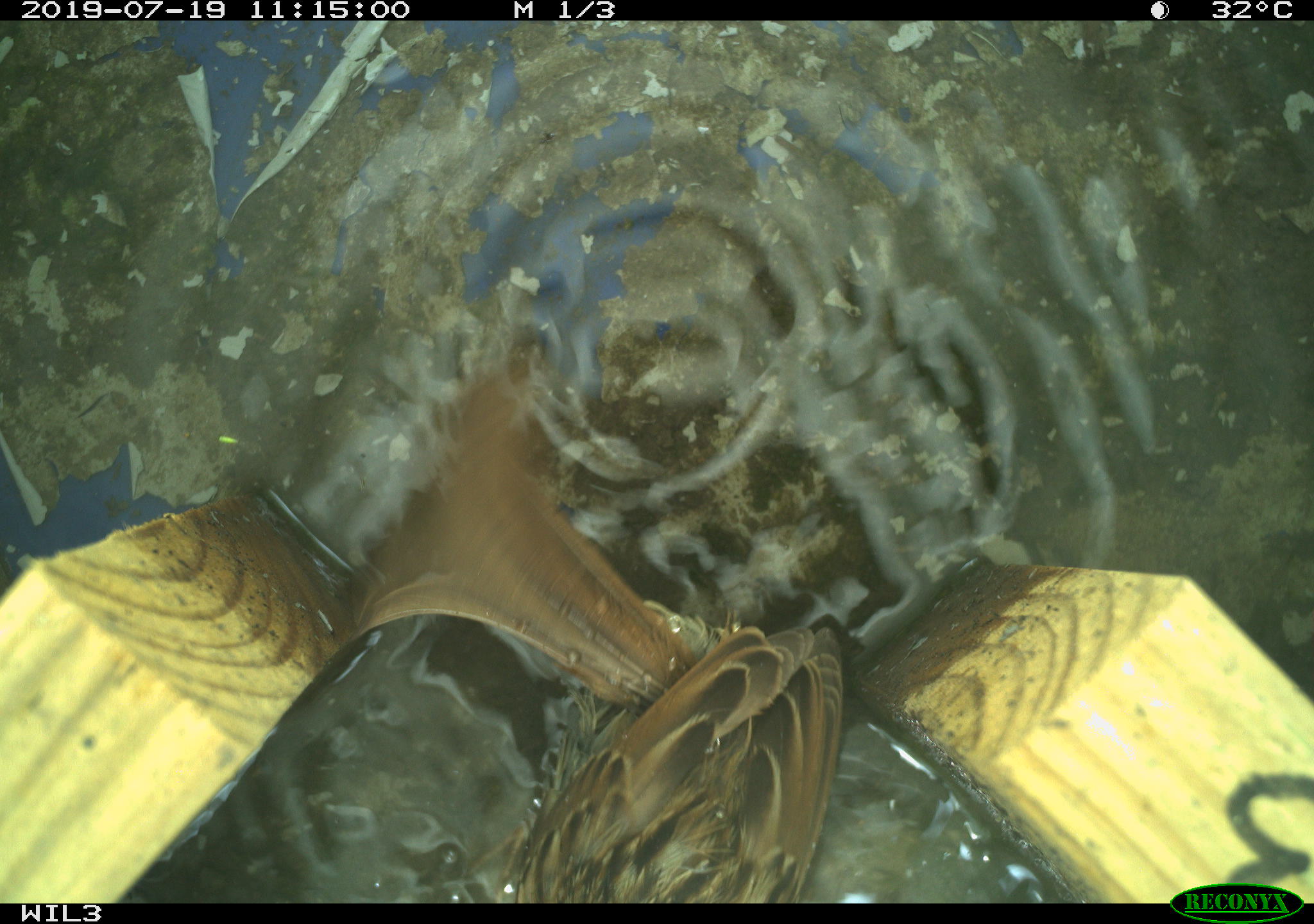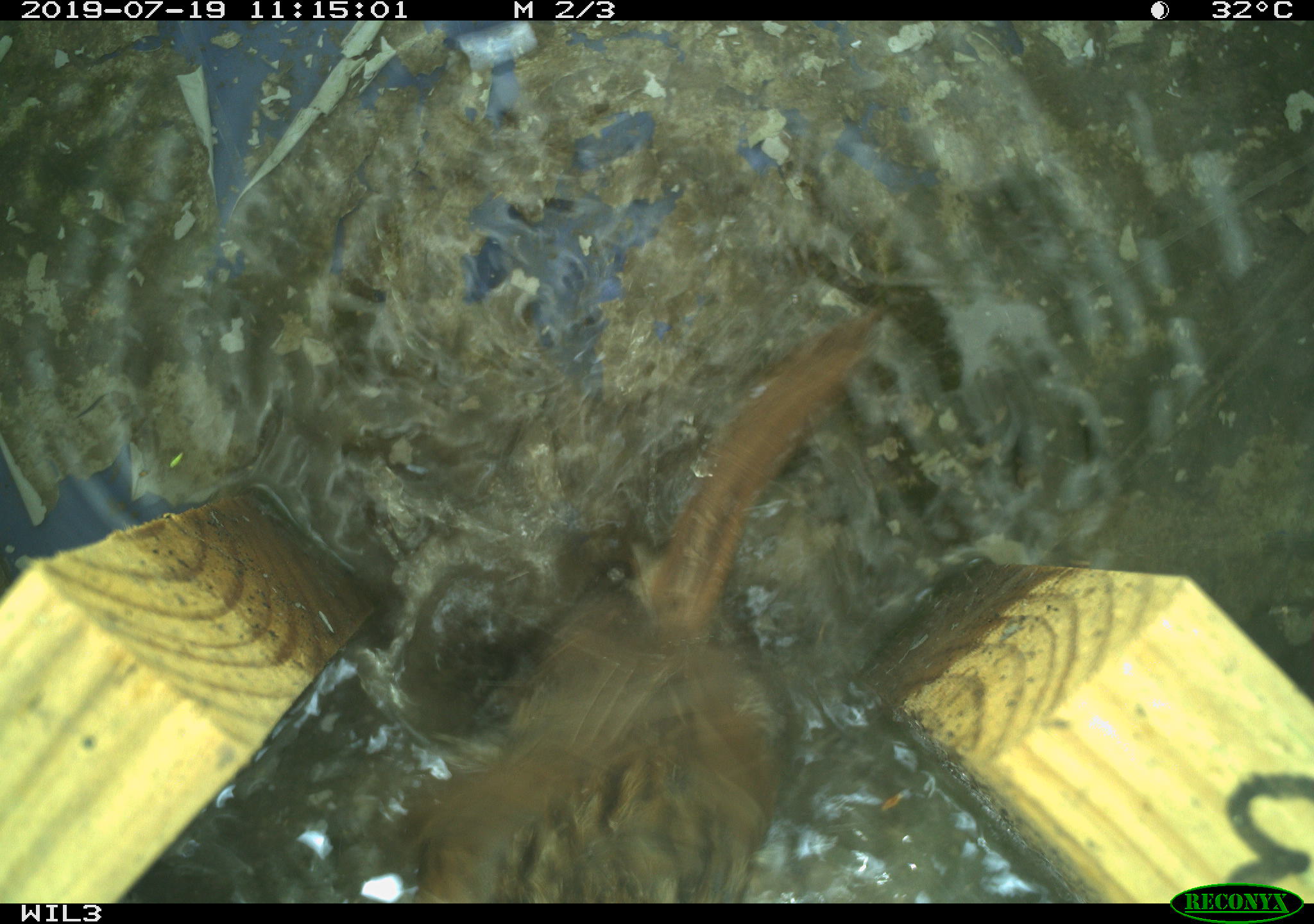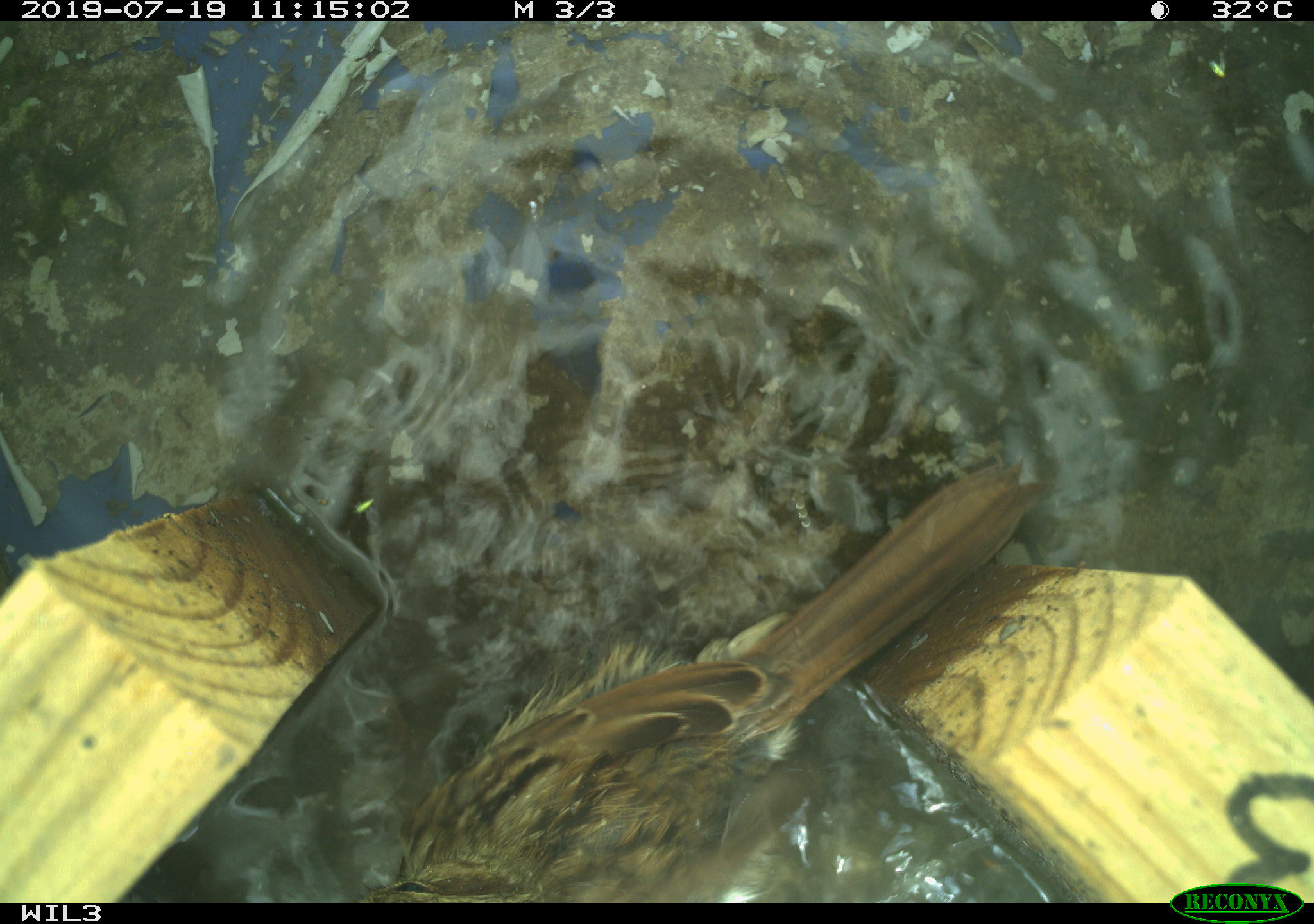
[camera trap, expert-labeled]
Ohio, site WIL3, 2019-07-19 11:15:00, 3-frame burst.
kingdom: Animalia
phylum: Chordata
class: Aves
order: Passeriformes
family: Passerellidae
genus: Melospiza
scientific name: Melospiza melodia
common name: song sparrow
Song sparrow (Melospiza melodia).